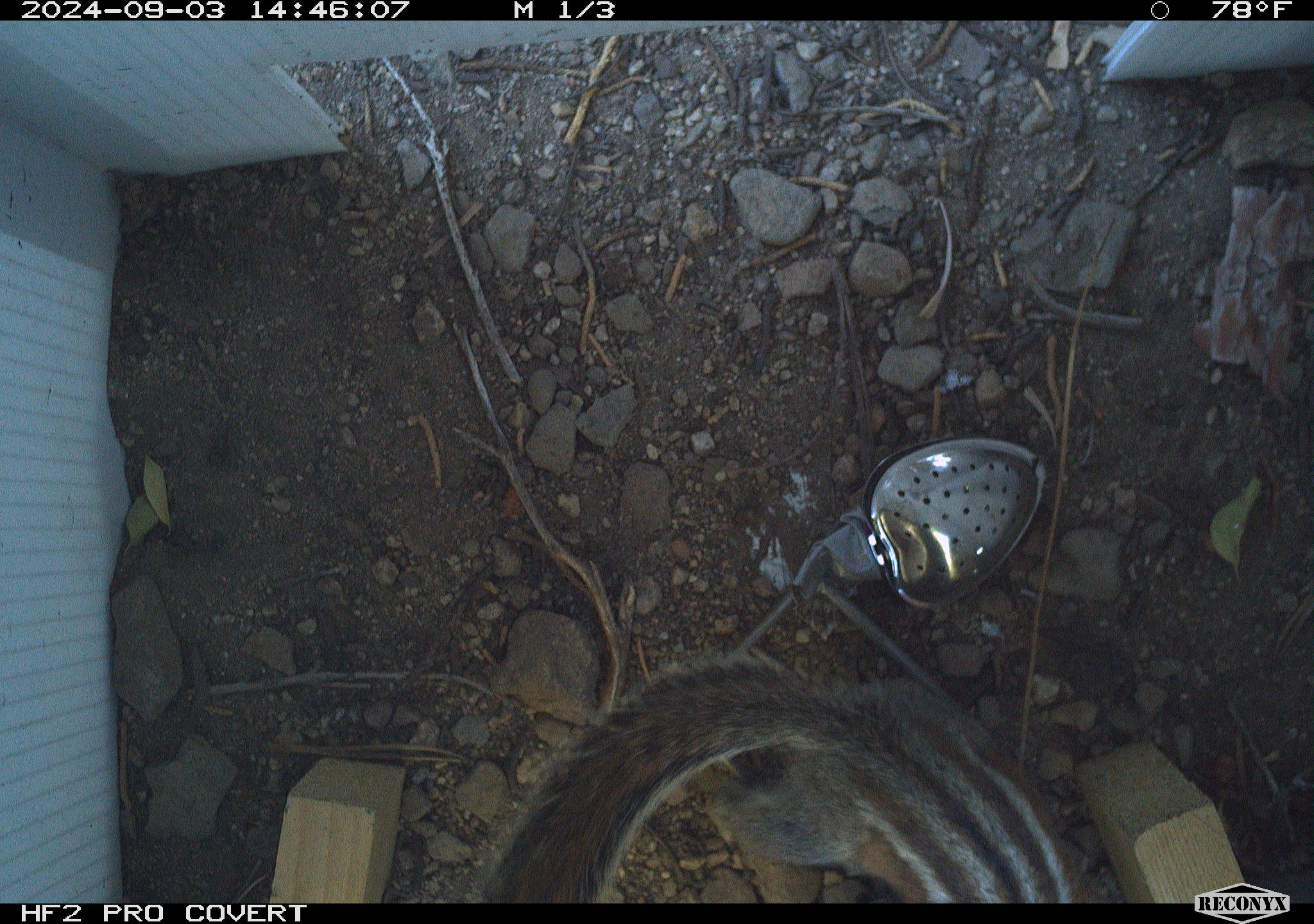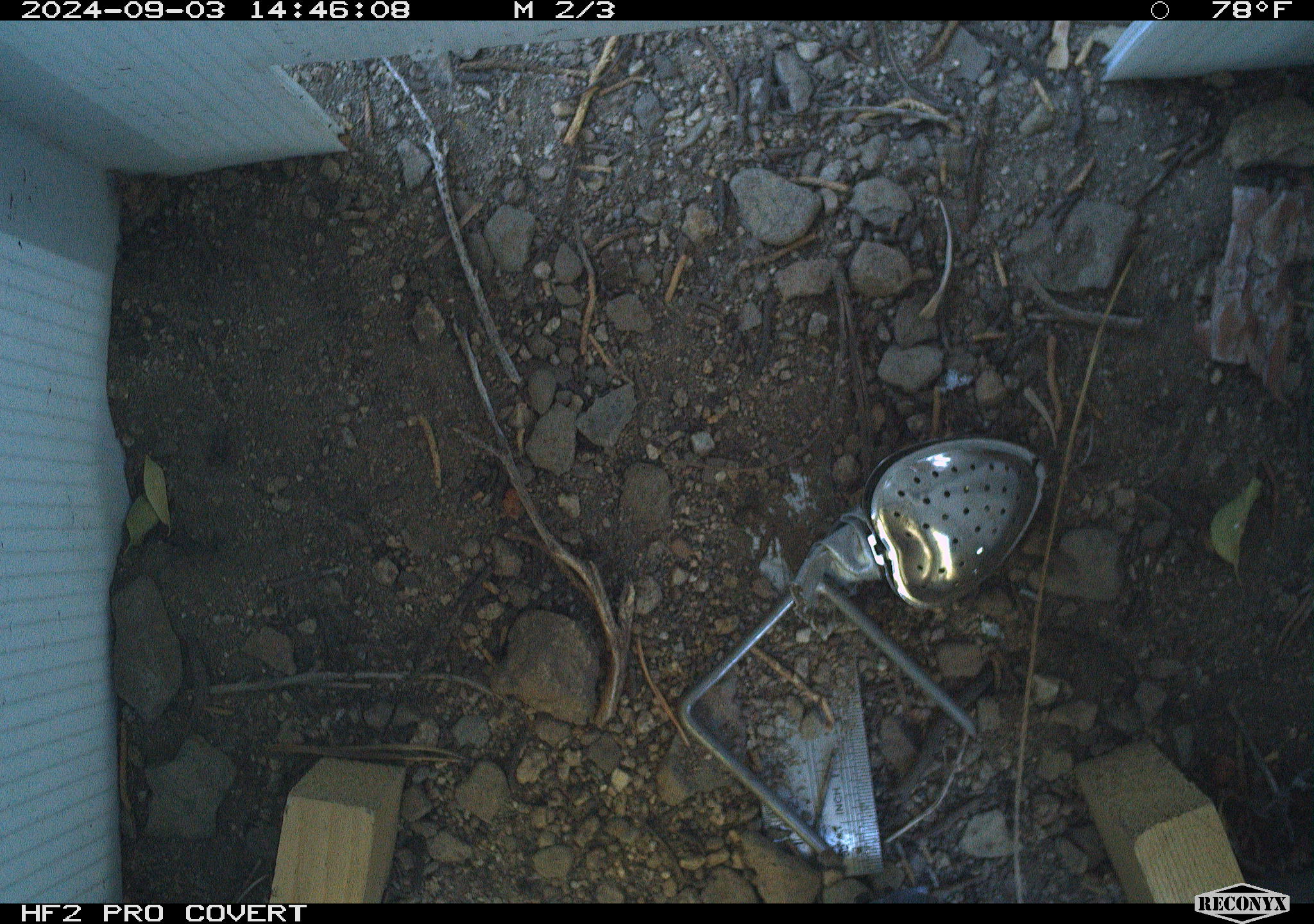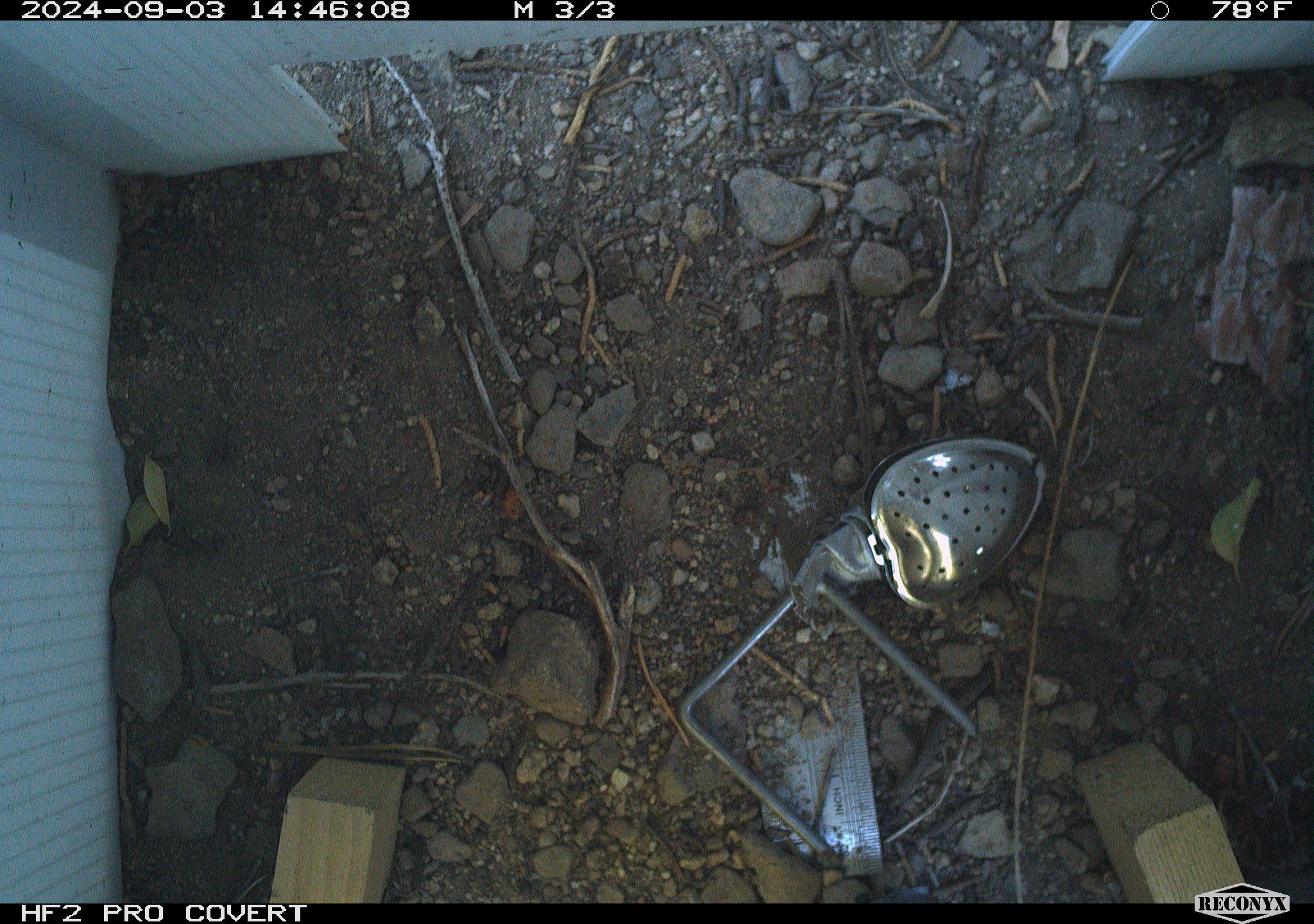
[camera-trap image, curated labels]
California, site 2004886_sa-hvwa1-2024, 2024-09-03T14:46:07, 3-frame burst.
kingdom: Animalia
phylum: Chordata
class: Mammalia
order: Rodentia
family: Sciuridae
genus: Neotamias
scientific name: Neotamias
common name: western chipmunks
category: neotamias species